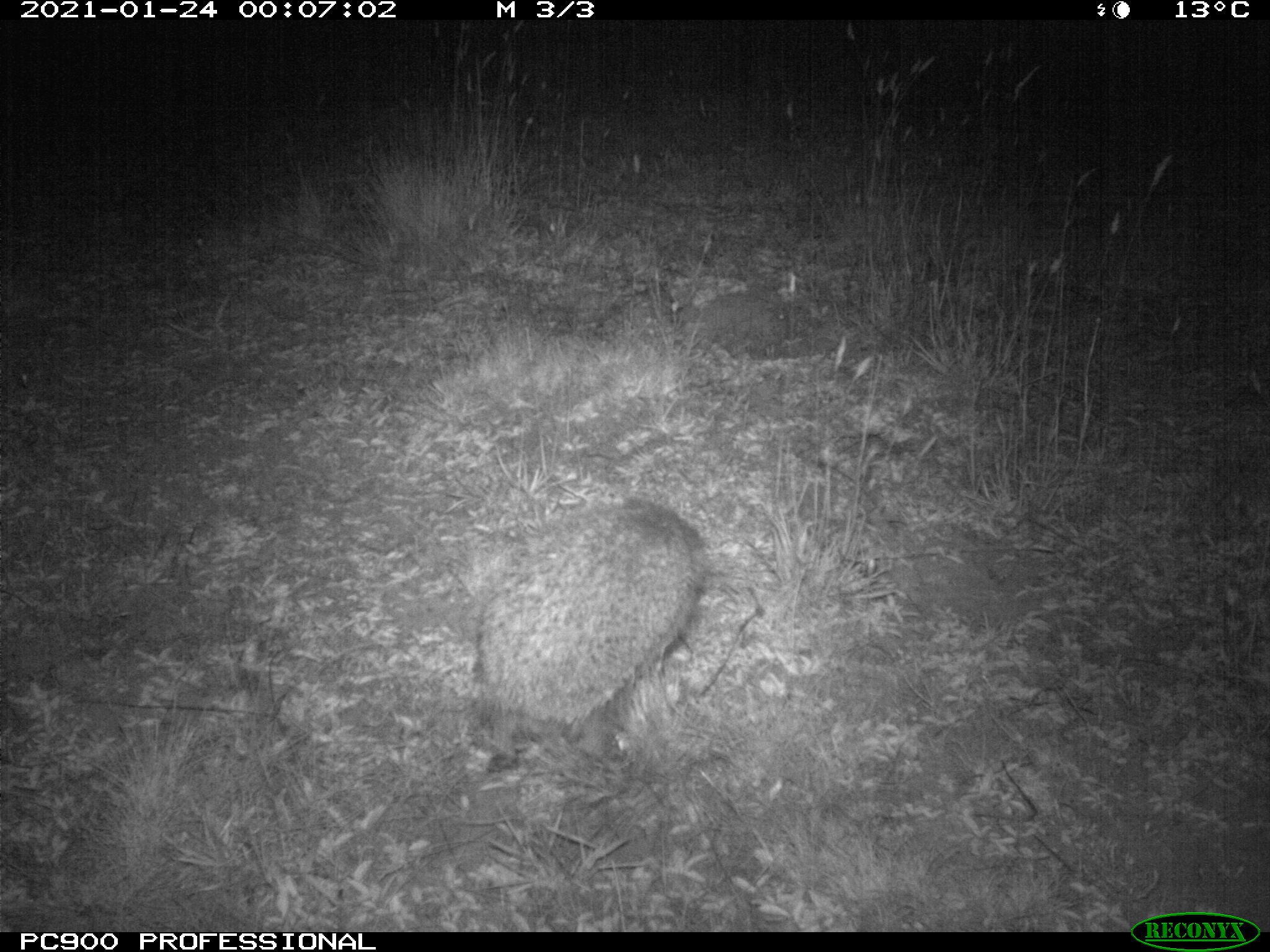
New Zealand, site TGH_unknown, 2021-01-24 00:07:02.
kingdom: Animalia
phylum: Chordata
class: Mammalia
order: Eulipotyphla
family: Erinaceidae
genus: Erinaceus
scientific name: Erinaceus europaeus europaeus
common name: european hedgehog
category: hedgehog